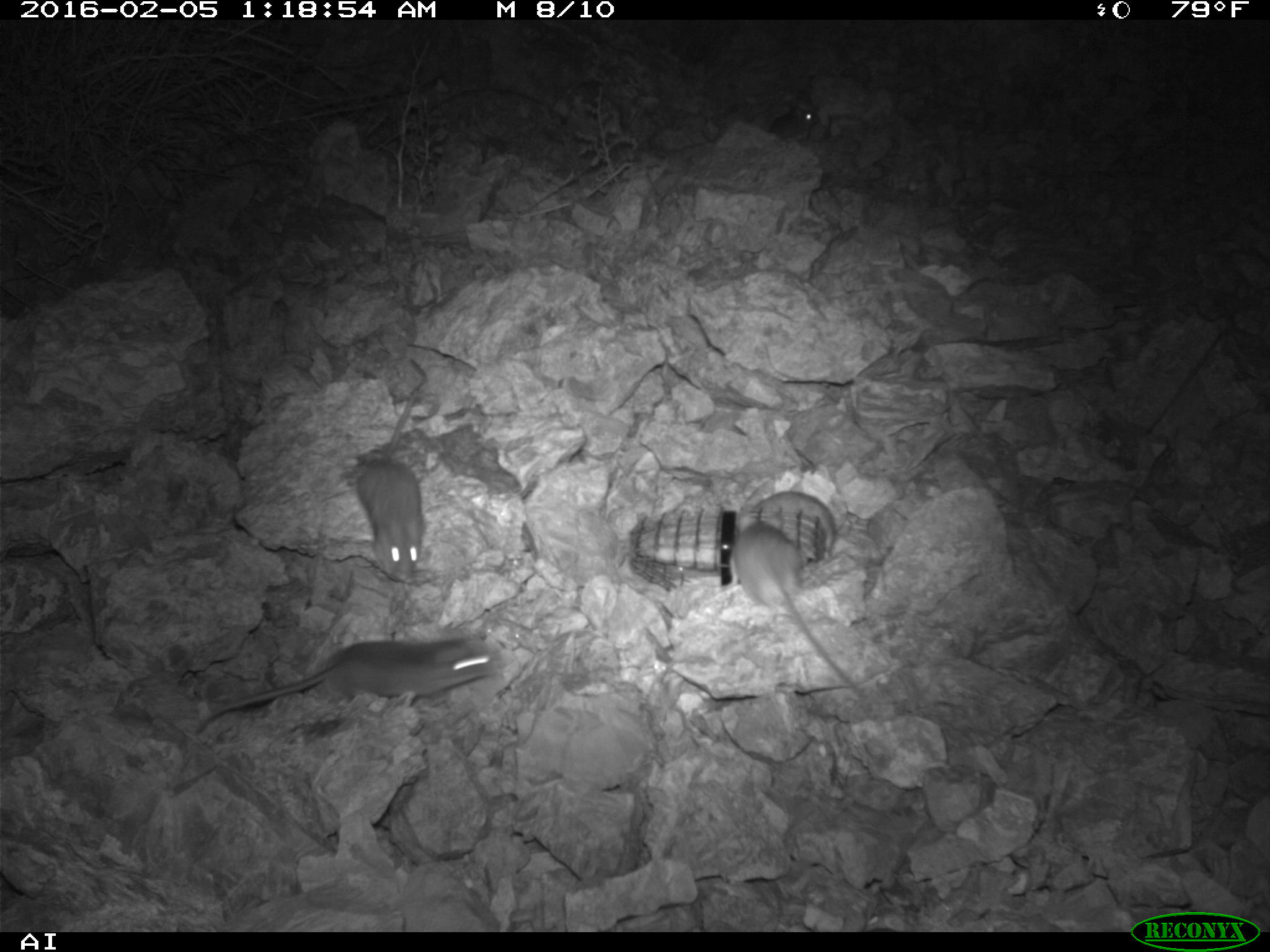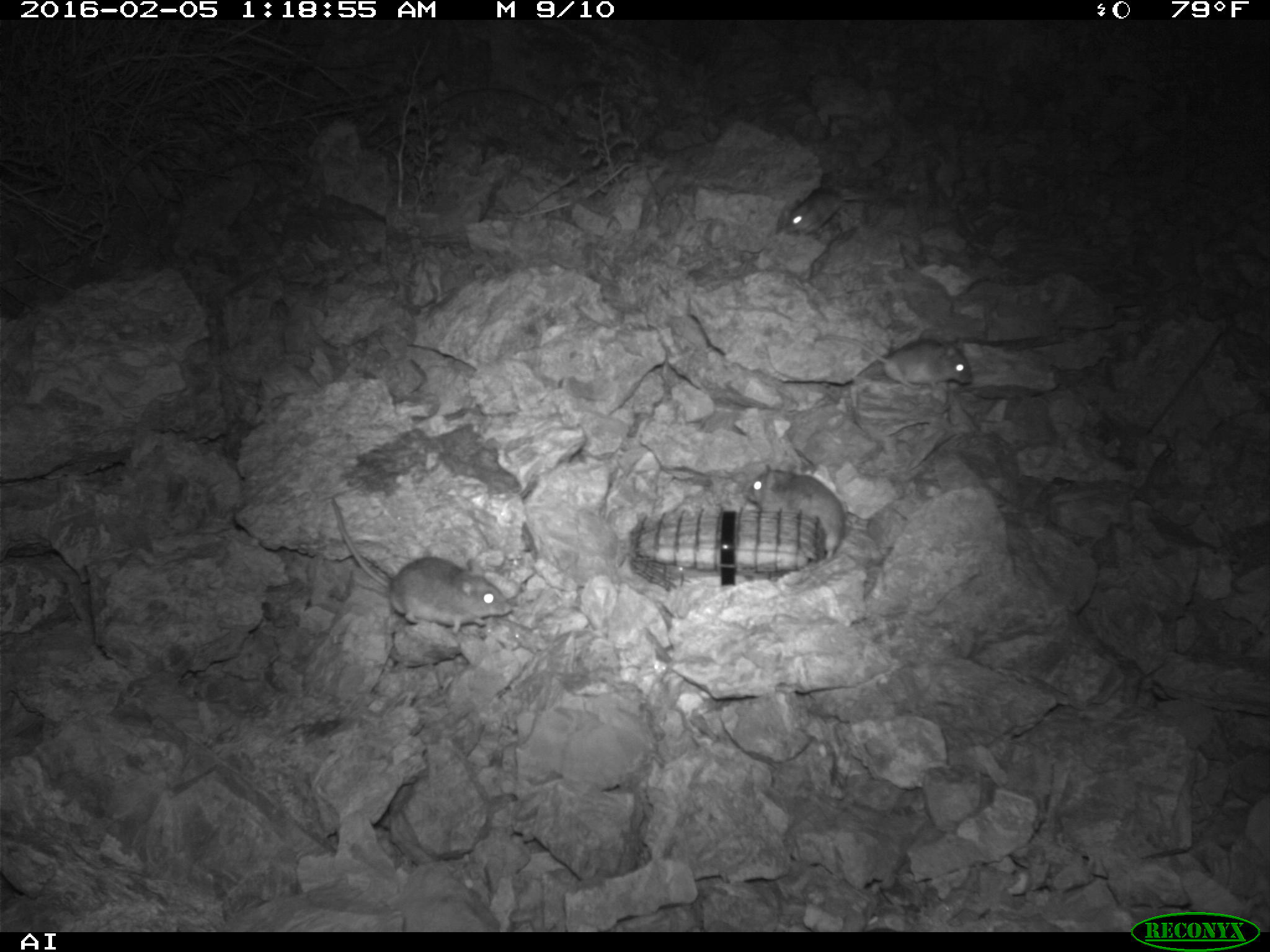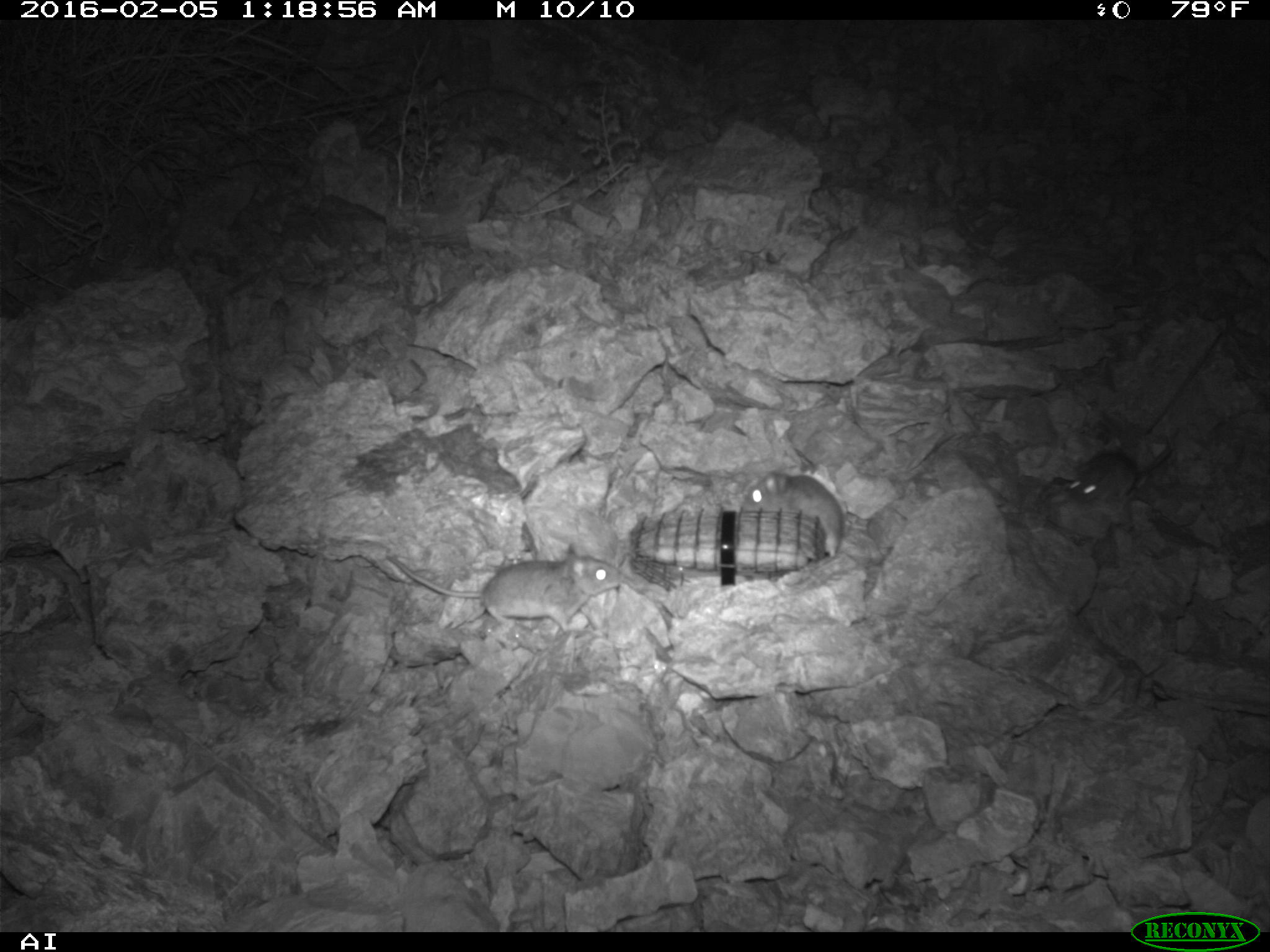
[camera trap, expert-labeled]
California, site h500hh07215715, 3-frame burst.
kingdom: Animalia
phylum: Chordata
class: Mammalia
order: Rodentia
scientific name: Rodentia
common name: rodent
Rodent (Rodentia).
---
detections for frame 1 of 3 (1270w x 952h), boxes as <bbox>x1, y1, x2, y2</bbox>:
rodent: <bbox>192, 635, 497, 735</bbox>; <bbox>725, 508, 868, 700</bbox>; <bbox>350, 356, 427, 582</bbox>; <bbox>755, 490, 837, 560</bbox>; <bbox>766, 102, 819, 143</bbox>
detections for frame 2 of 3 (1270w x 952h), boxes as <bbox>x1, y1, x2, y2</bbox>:
rodent: <bbox>326, 496, 511, 635</bbox>; <bbox>745, 463, 848, 556</bbox>; <bbox>779, 162, 858, 248</bbox>; <bbox>857, 335, 970, 385</bbox>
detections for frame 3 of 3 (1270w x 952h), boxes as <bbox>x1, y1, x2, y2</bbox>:
rodent: <bbox>386, 547, 623, 632</bbox>; <bbox>741, 470, 843, 557</bbox>; <bbox>1068, 447, 1171, 503</bbox>